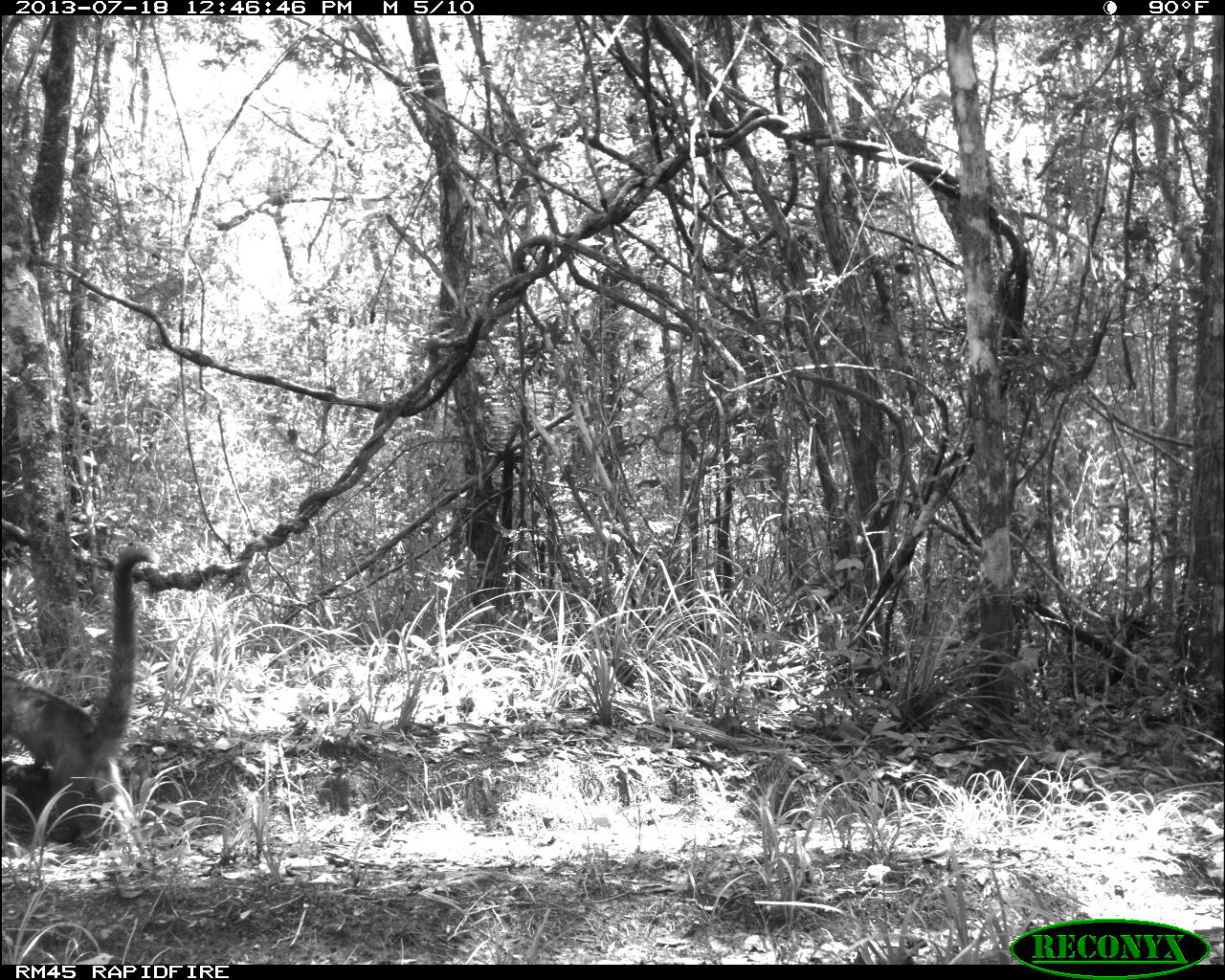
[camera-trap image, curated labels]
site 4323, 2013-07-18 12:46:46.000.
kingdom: Animalia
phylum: Chordata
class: Mammalia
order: Carnivora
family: Procyonidae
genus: Nasua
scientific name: Nasua narica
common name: white-nosed coati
Nasua narica (white-nosed coati), count 2.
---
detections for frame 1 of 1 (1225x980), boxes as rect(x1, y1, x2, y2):
nasua narica: rect(0, 539, 164, 848)